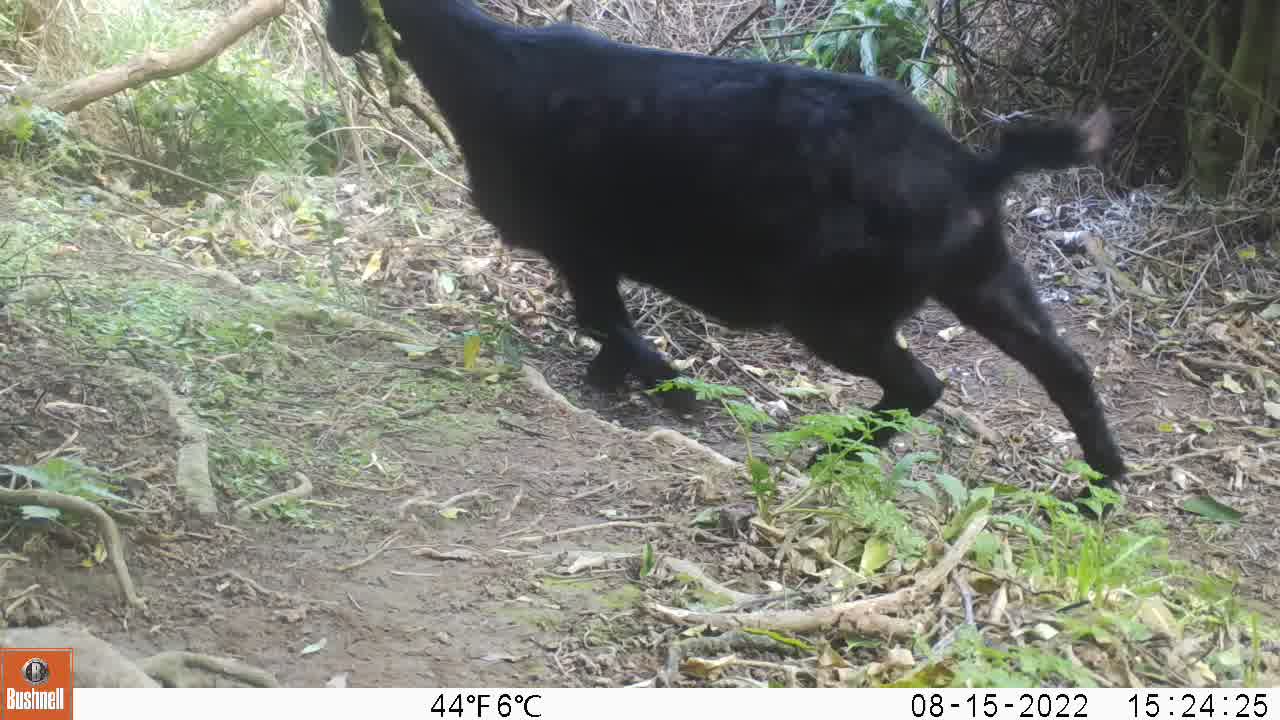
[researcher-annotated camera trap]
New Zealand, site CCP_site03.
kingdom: Animalia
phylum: Chordata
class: Mammalia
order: Artiodactyla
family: Bovidae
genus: Capra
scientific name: Capra hircus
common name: goat